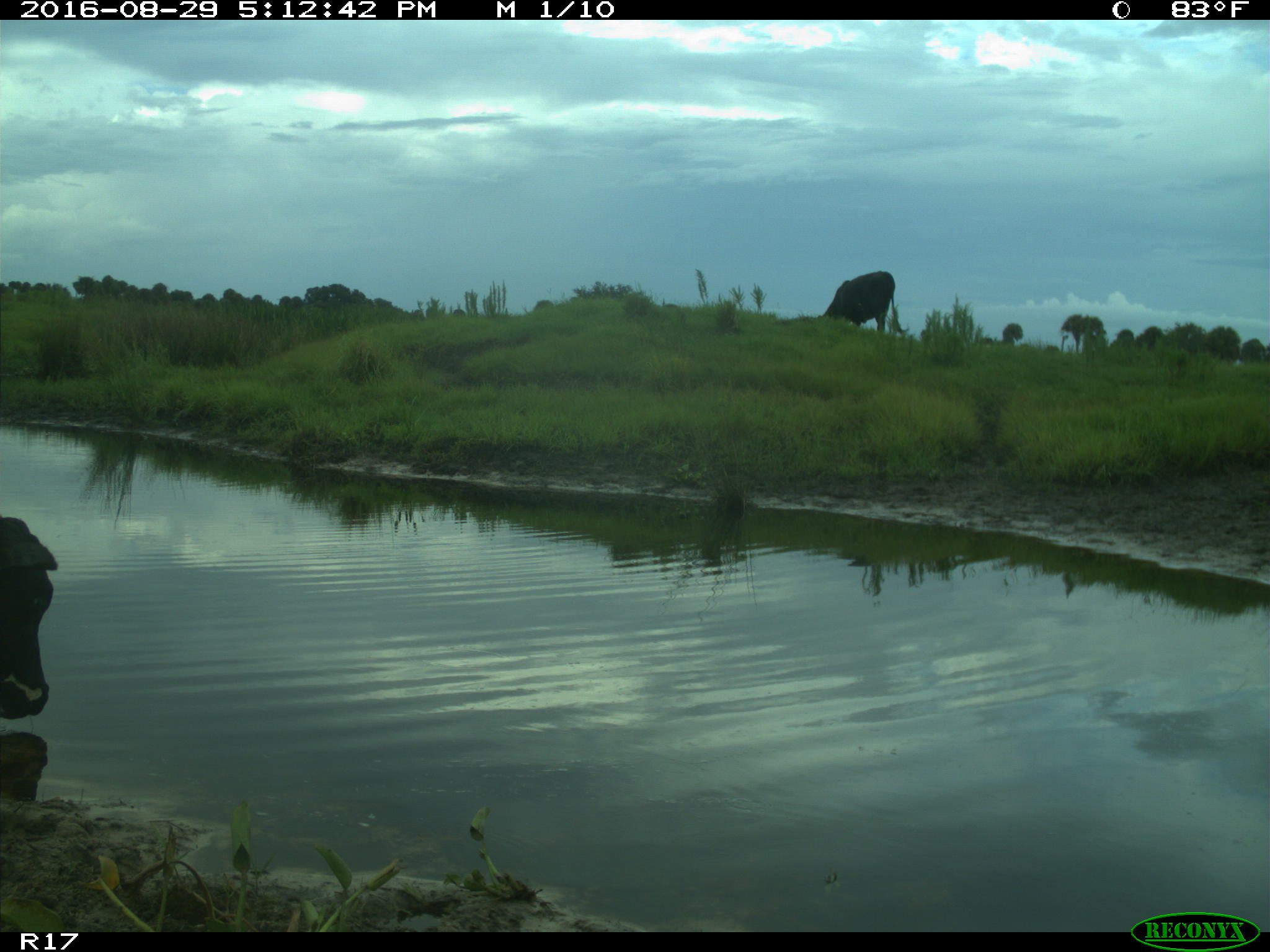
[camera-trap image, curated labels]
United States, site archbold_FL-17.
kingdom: Animalia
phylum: Chordata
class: Mammalia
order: Artiodactyla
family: Bovidae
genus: Bos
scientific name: Bos taurus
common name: domestic cow